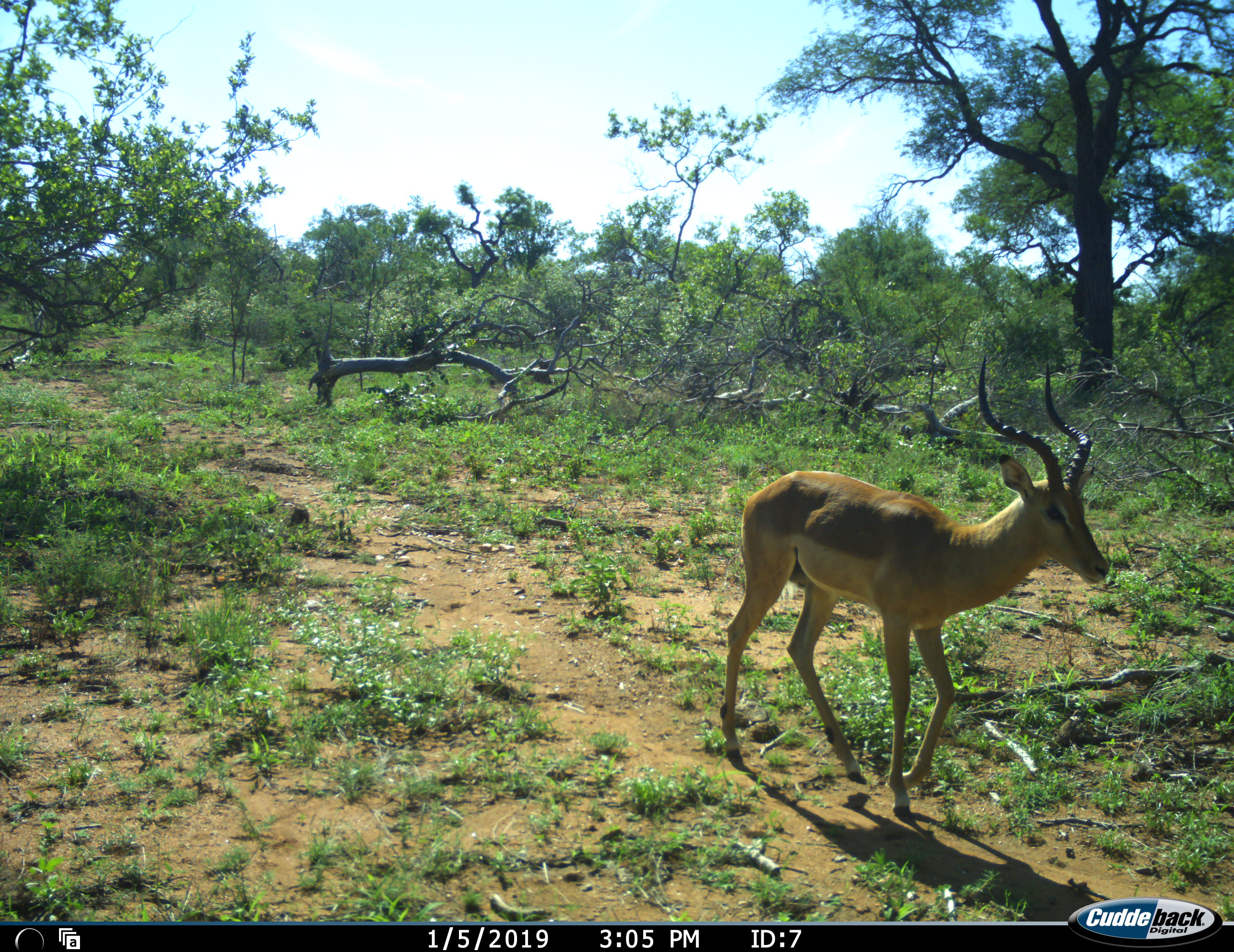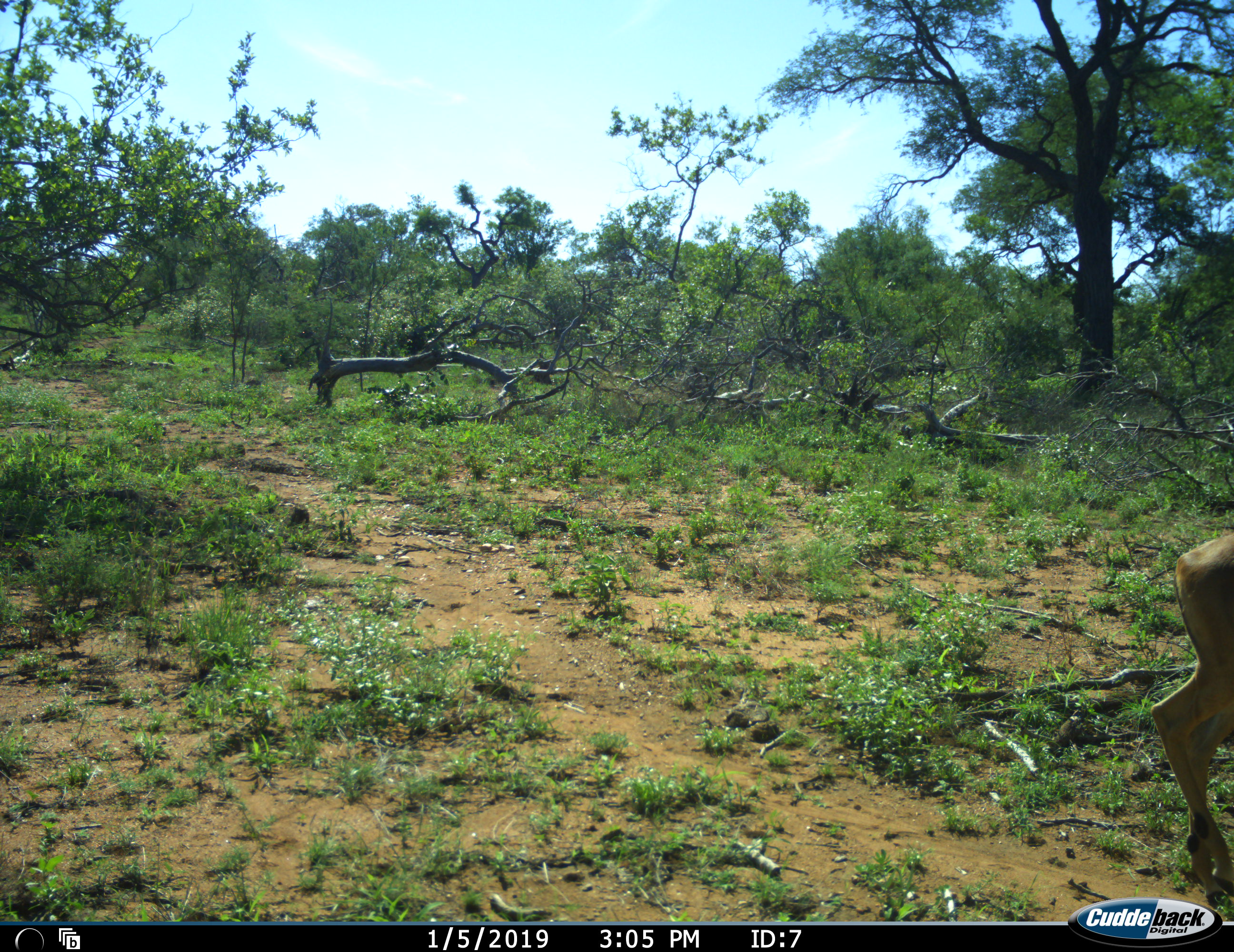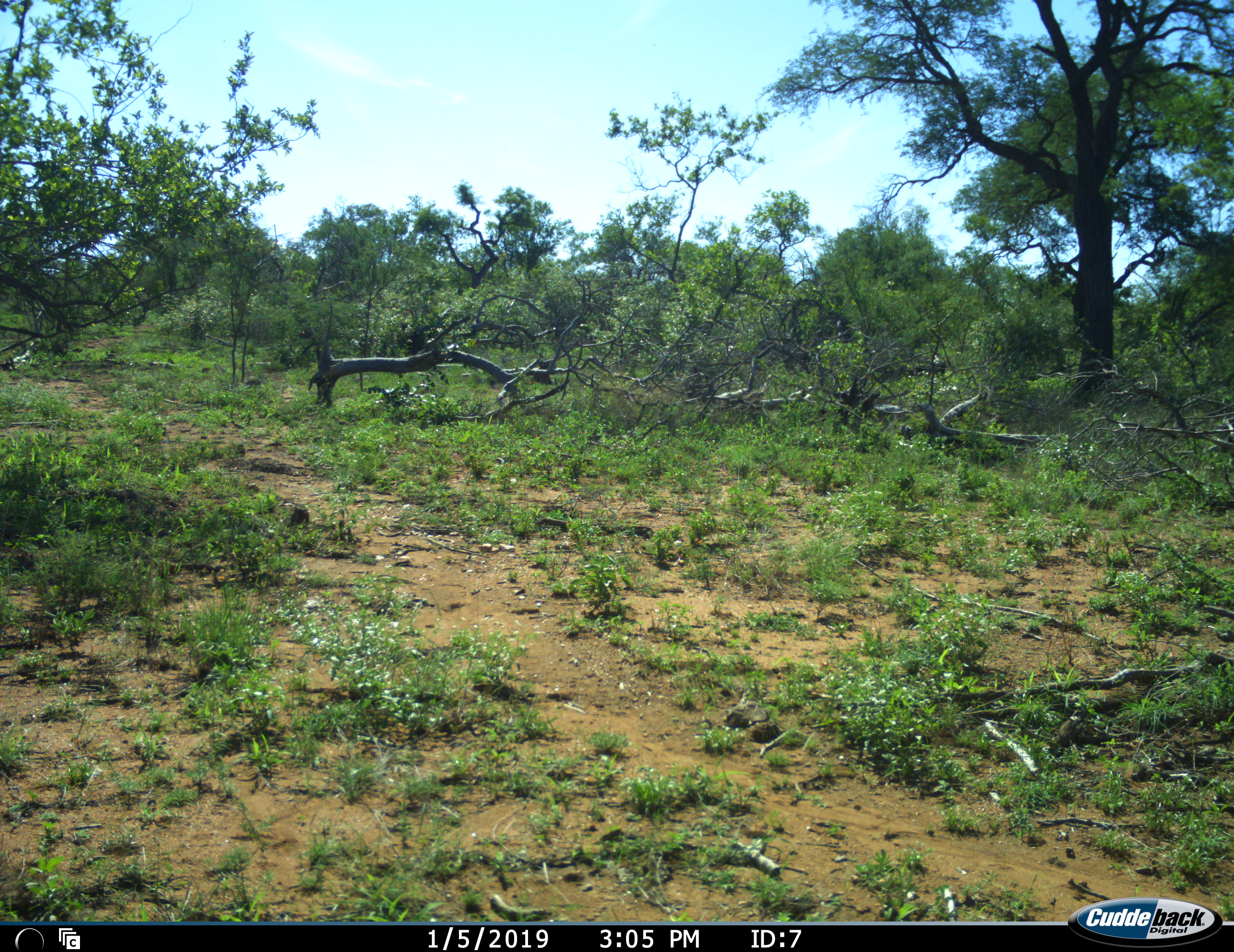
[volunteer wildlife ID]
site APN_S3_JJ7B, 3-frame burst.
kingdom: Animalia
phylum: Chordata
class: Mammalia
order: Artiodactyla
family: Bovidae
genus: Aepyceros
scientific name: Aepyceros melampus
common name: impala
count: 1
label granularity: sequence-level